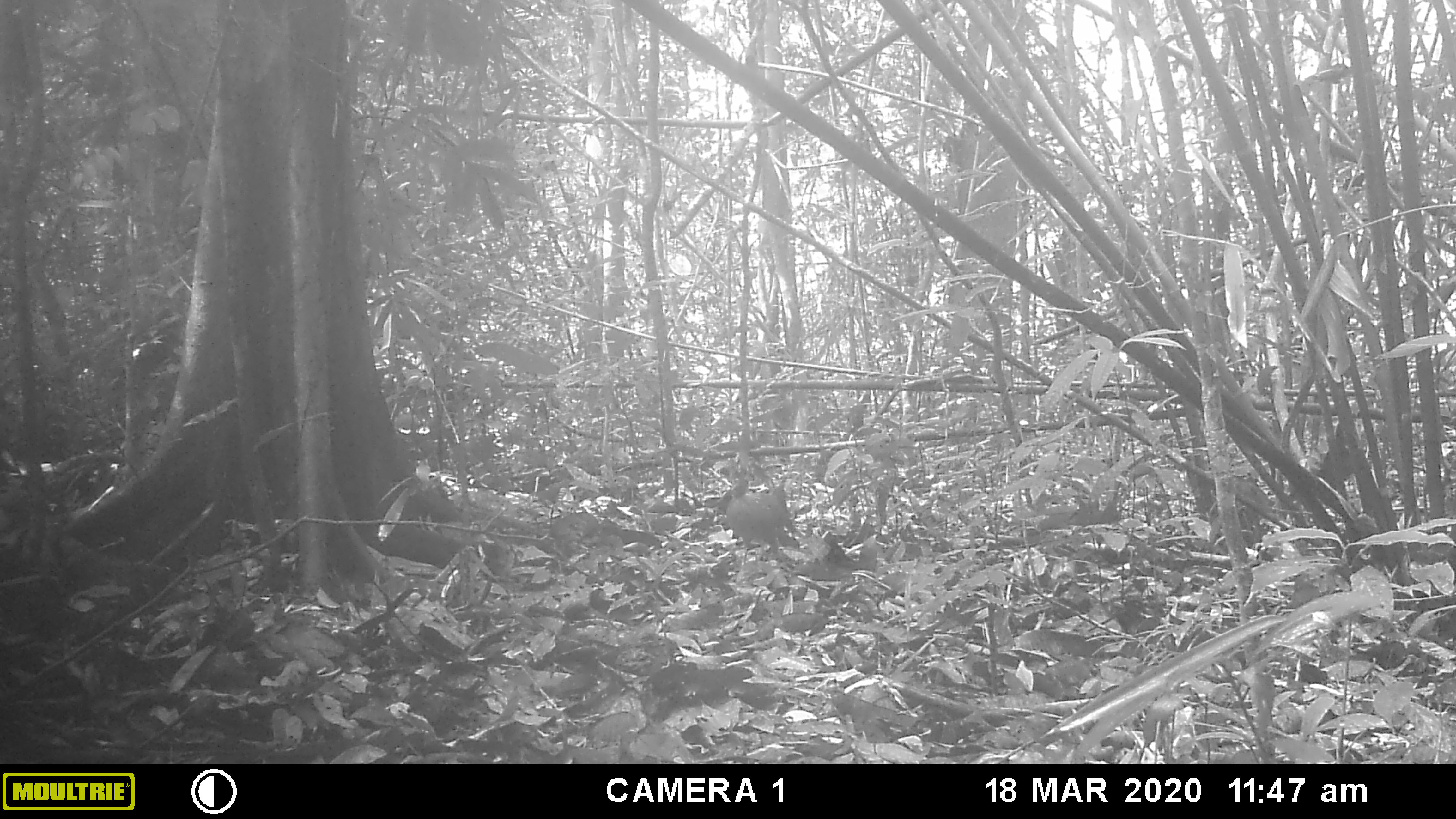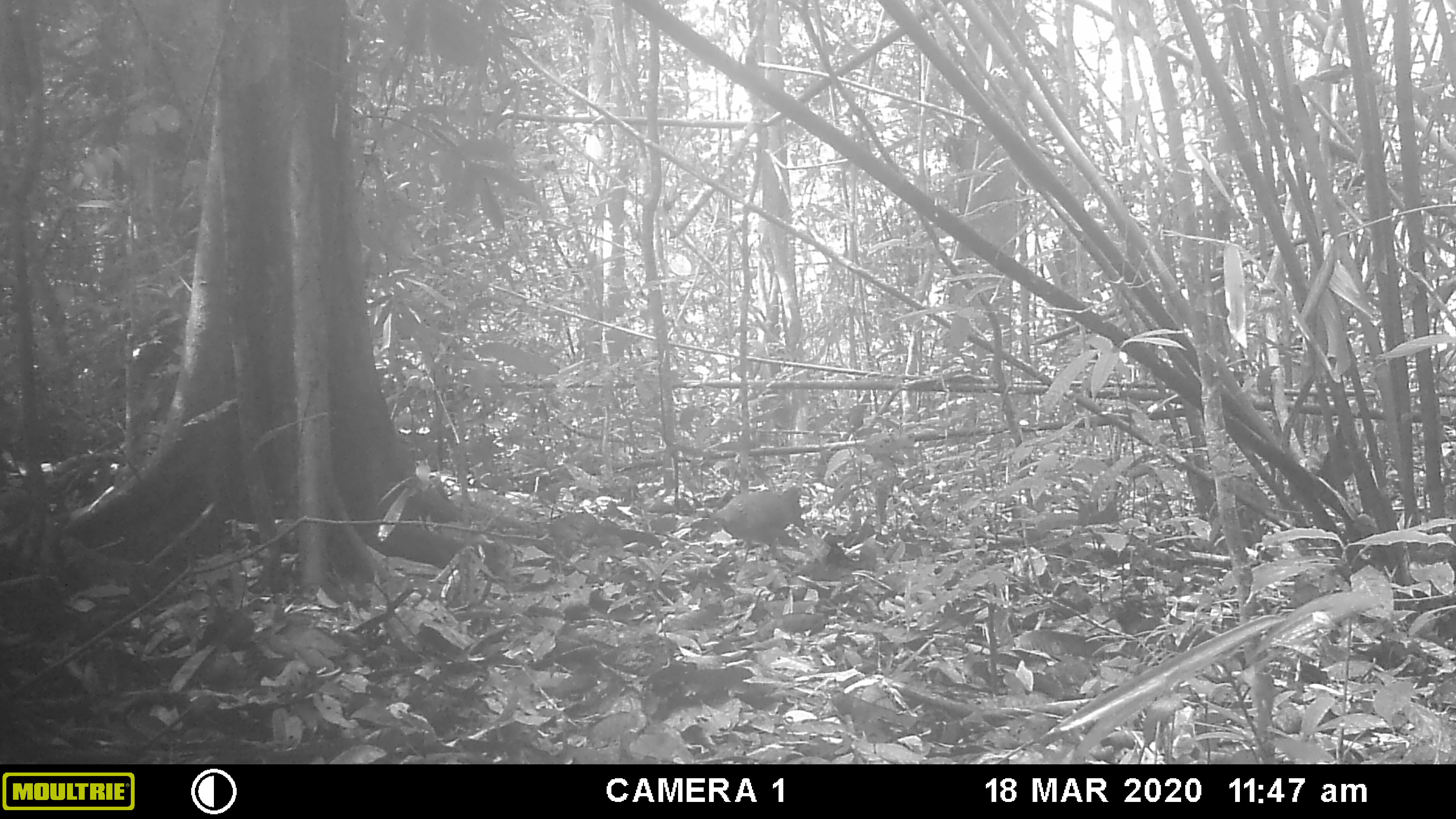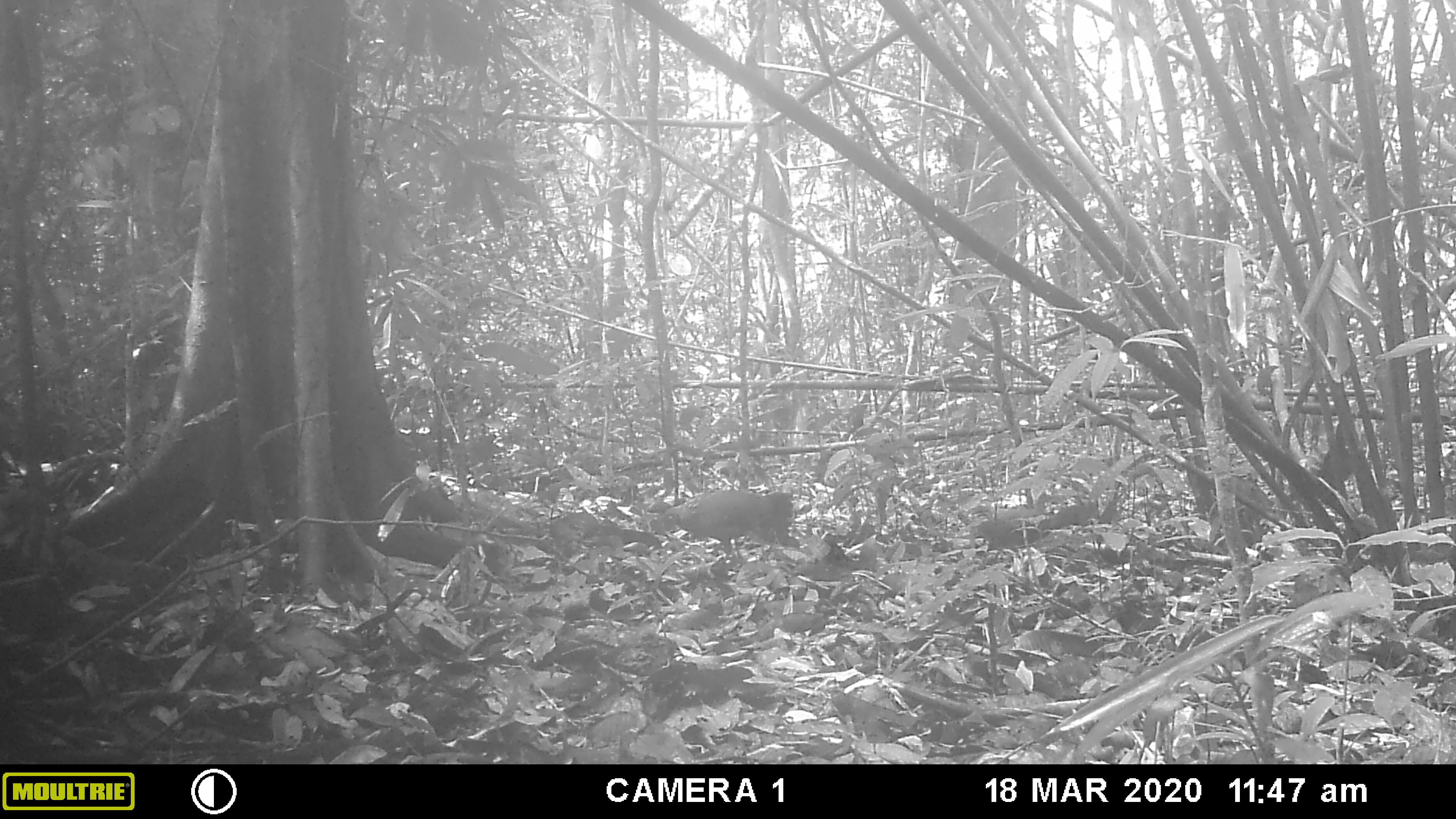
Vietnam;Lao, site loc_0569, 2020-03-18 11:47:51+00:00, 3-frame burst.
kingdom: Animalia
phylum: Chordata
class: Aves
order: Galliformes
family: Phasianidae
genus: Gallus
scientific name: Gallus gallus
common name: red junglefowl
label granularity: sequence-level